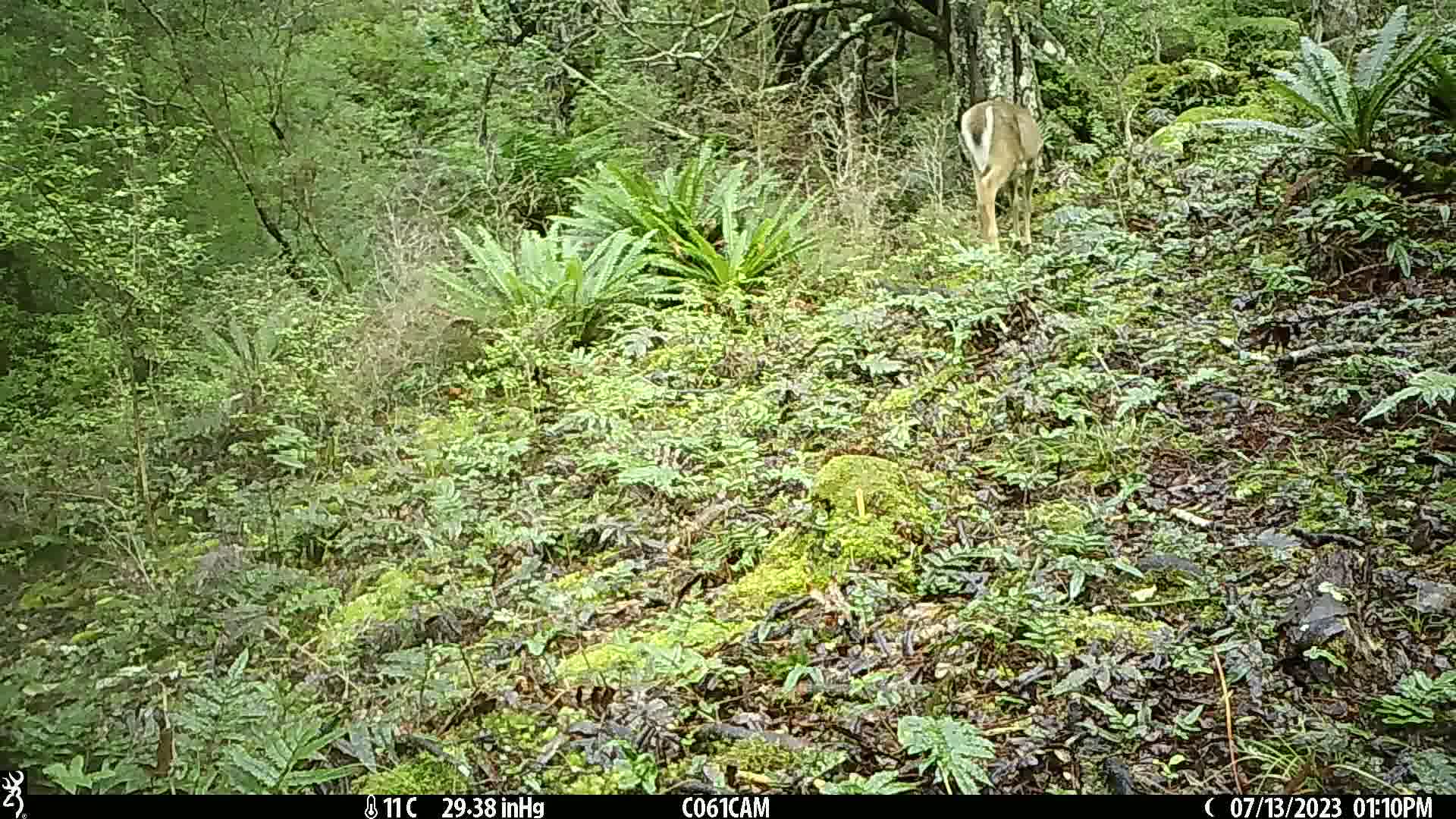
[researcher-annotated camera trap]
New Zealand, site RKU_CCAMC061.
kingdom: Animalia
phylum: Chordata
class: Mammalia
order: Artiodactyla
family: Cervidae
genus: Odocoileus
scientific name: Odocoileus virginianus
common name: white-tailed deer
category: white tailed deer